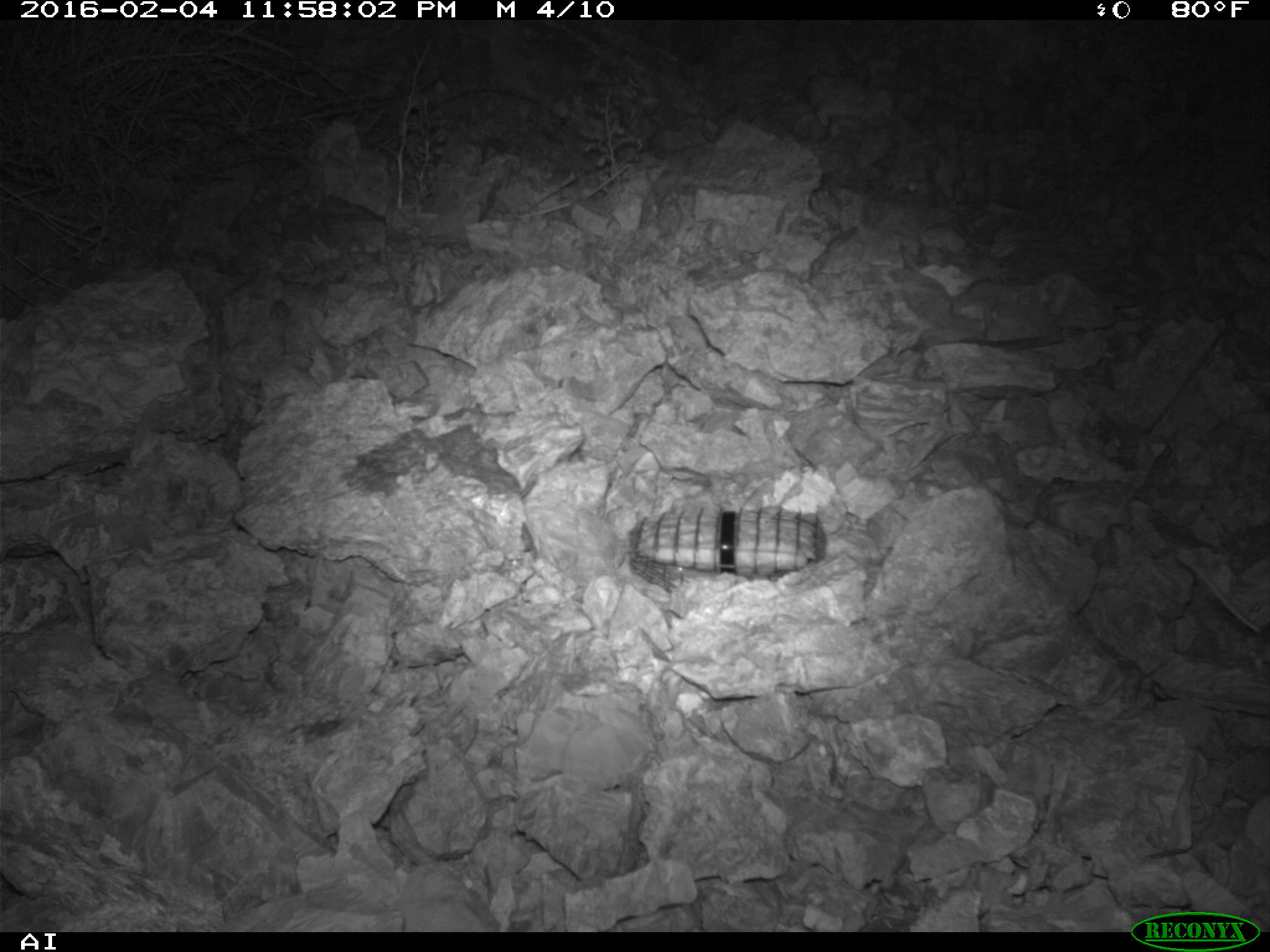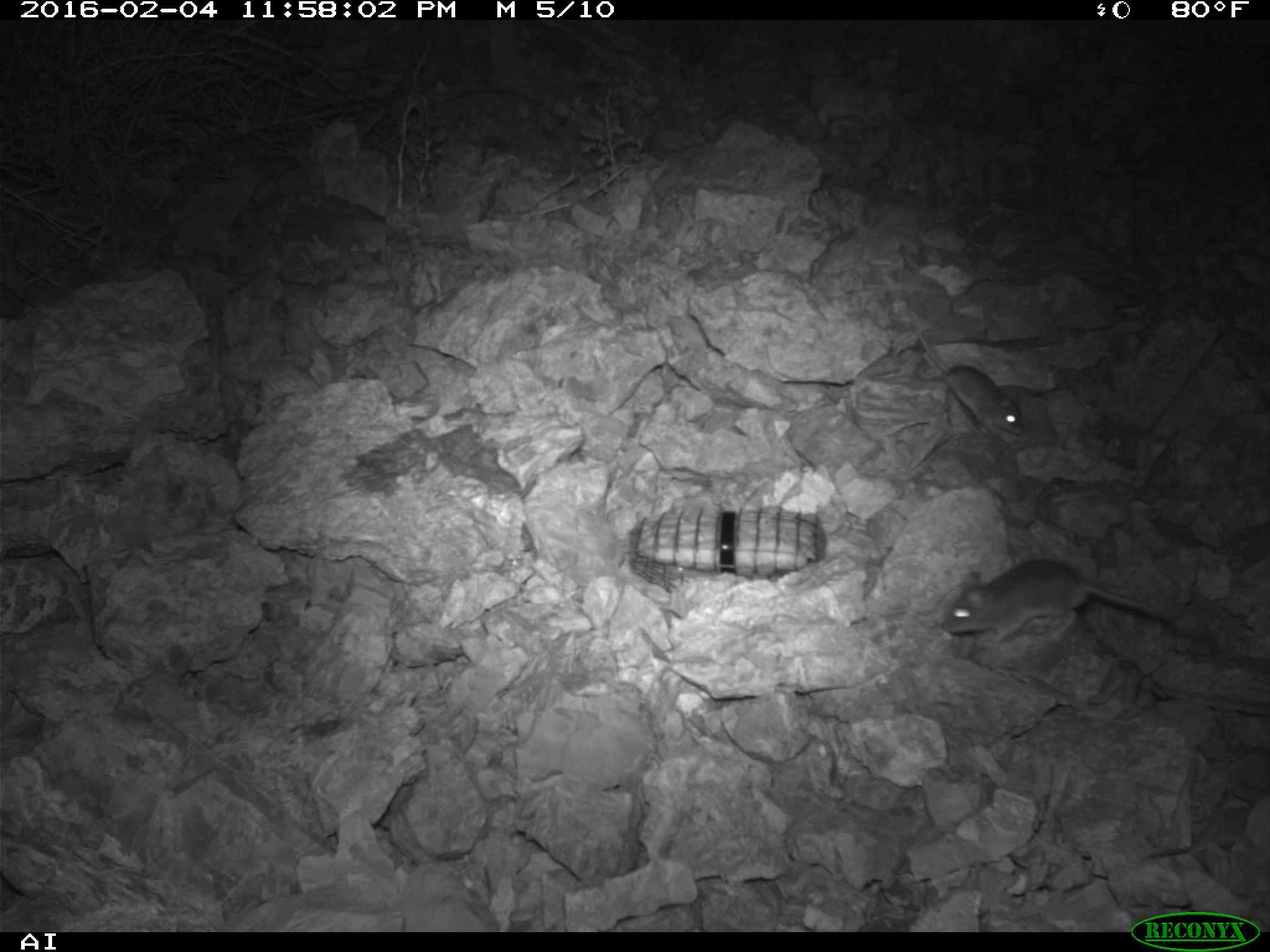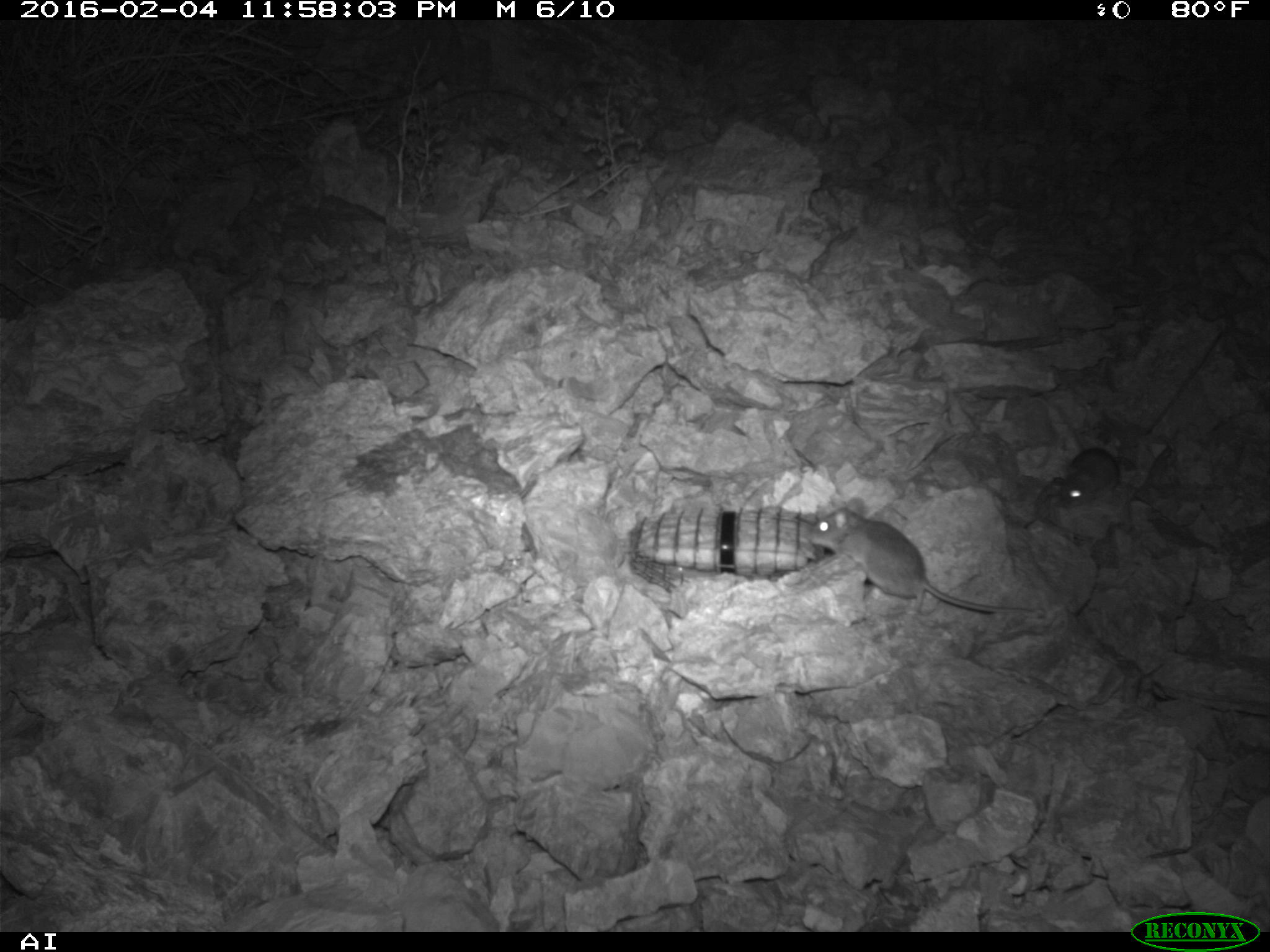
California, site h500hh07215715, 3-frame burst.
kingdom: Animalia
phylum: Chordata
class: Mammalia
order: Rodentia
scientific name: Rodentia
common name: rodent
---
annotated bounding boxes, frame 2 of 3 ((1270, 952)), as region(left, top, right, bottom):
rodent: region(939, 560, 1174, 643); region(908, 313, 1023, 438)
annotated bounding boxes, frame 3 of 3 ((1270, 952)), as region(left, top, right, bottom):
rodent: region(807, 496, 1036, 613); region(1062, 446, 1135, 505)